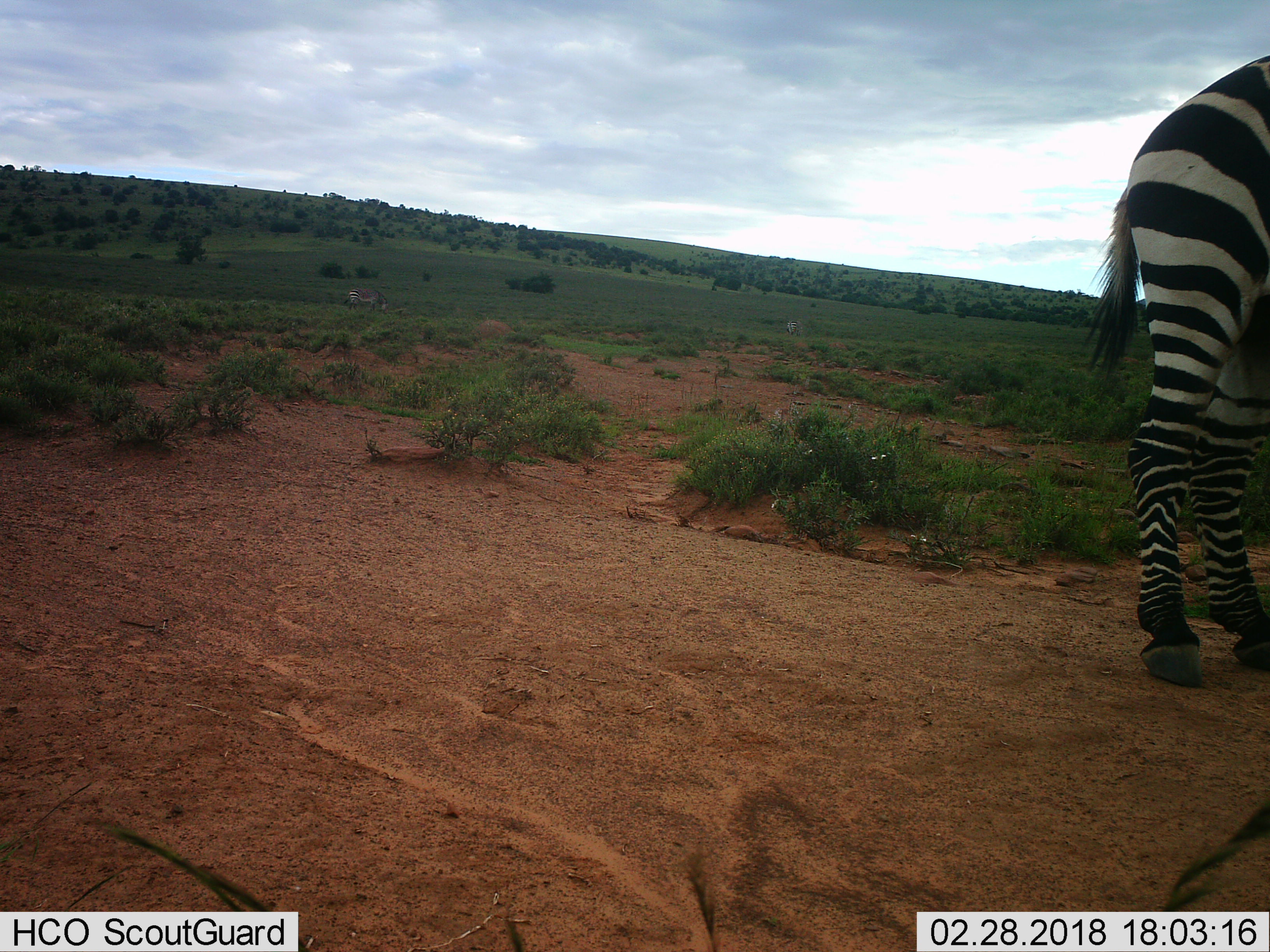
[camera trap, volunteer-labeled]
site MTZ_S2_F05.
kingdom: Animalia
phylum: Chordata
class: Mammalia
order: Perissodactyla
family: Equidae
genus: Equus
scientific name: Equus zebra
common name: mountain zebra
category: zebramountain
Zebramountain (mountain zebra) (Equus zebra), count 3. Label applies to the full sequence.